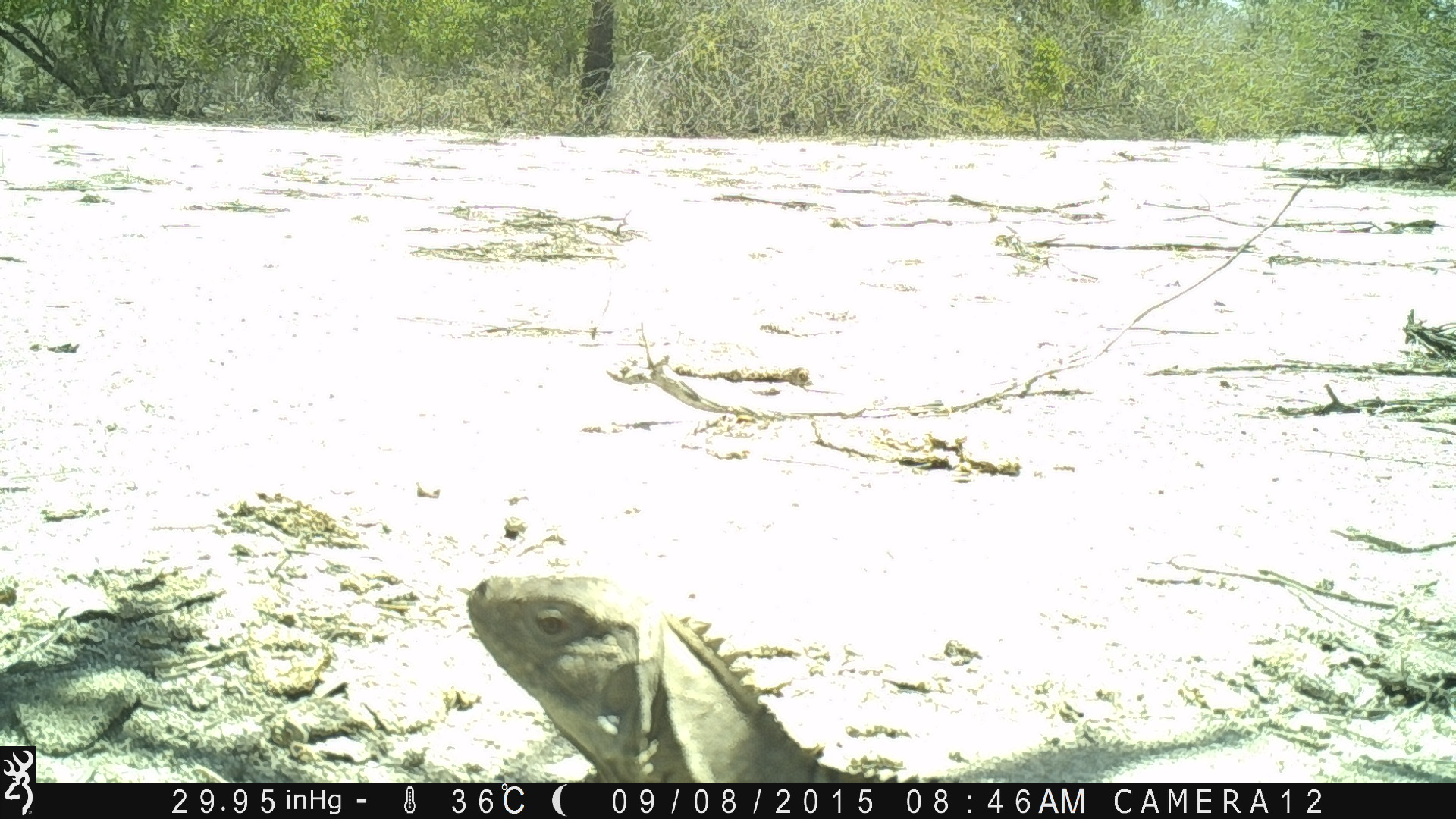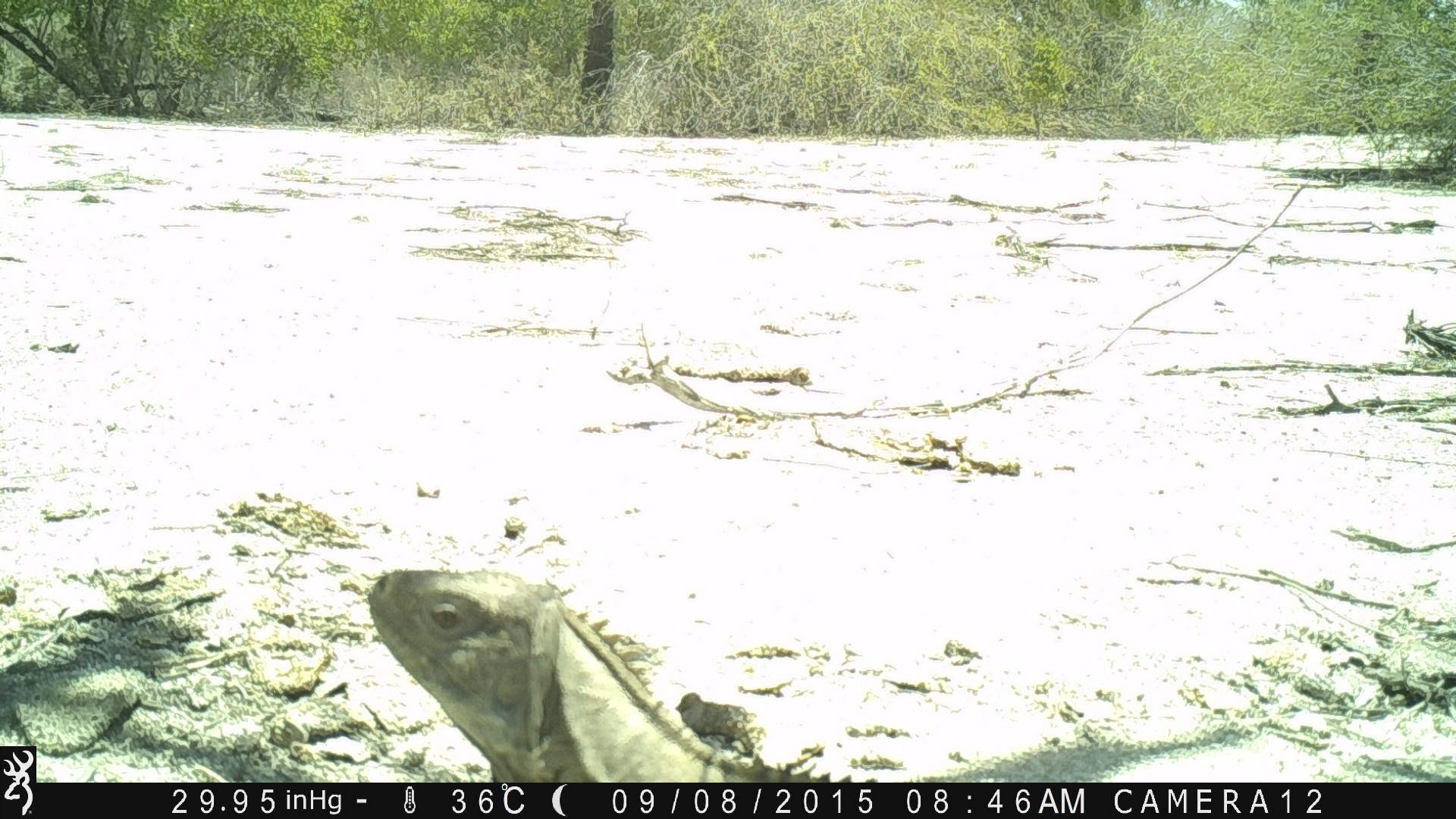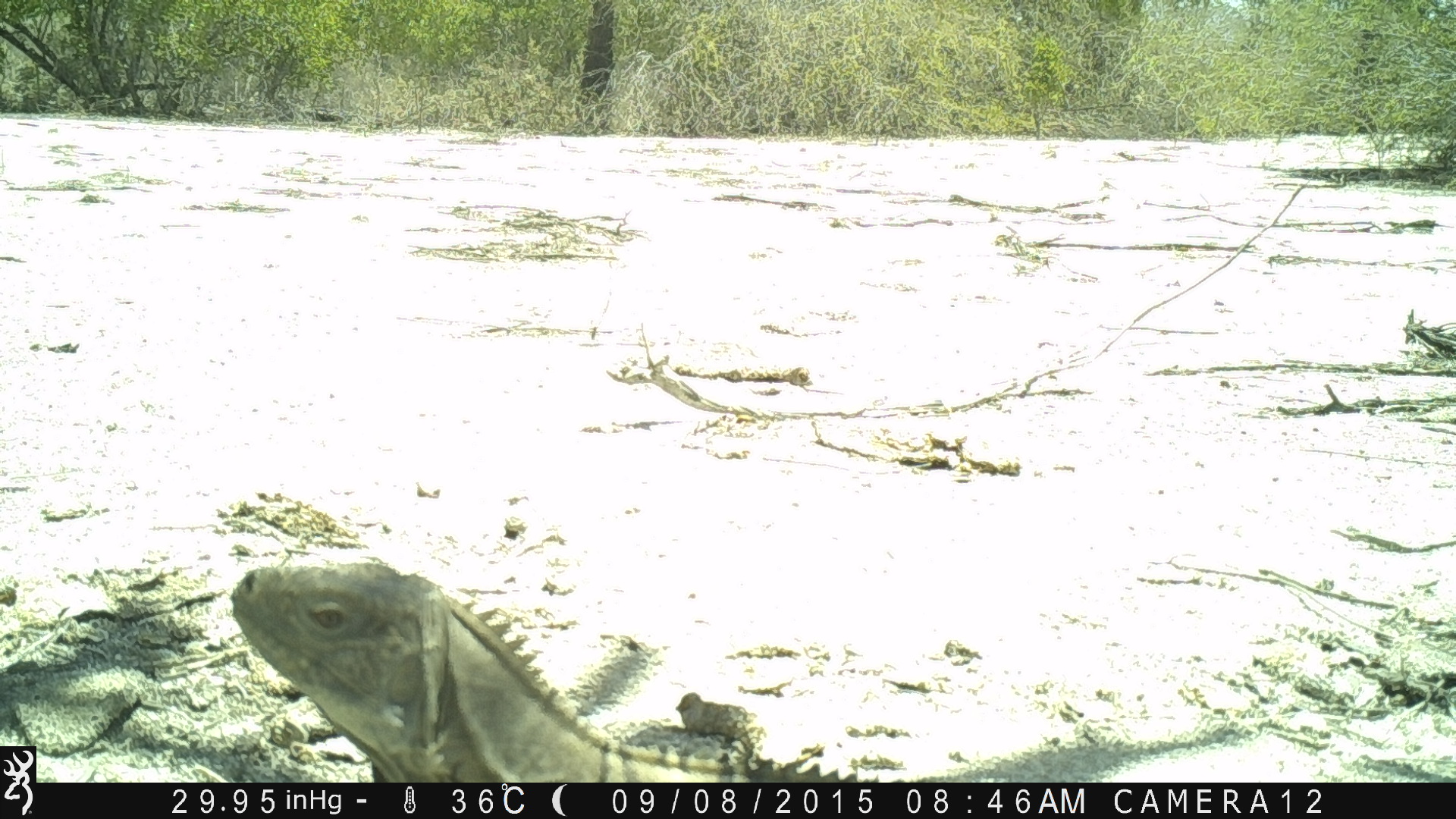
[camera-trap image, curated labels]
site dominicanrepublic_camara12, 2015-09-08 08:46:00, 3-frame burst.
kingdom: Animalia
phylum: Chordata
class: Reptilia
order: Squamata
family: Iguanidae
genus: Iguana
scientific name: Iguana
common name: typical iguanas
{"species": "Iguana (typical iguanas)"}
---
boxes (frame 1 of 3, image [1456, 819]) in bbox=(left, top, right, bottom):
iguana: bbox=(456, 568, 857, 781)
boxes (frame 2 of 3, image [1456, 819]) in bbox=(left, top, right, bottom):
iguana: bbox=(357, 564, 786, 782)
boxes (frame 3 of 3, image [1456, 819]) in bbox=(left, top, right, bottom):
iguana: bbox=(227, 560, 762, 780)